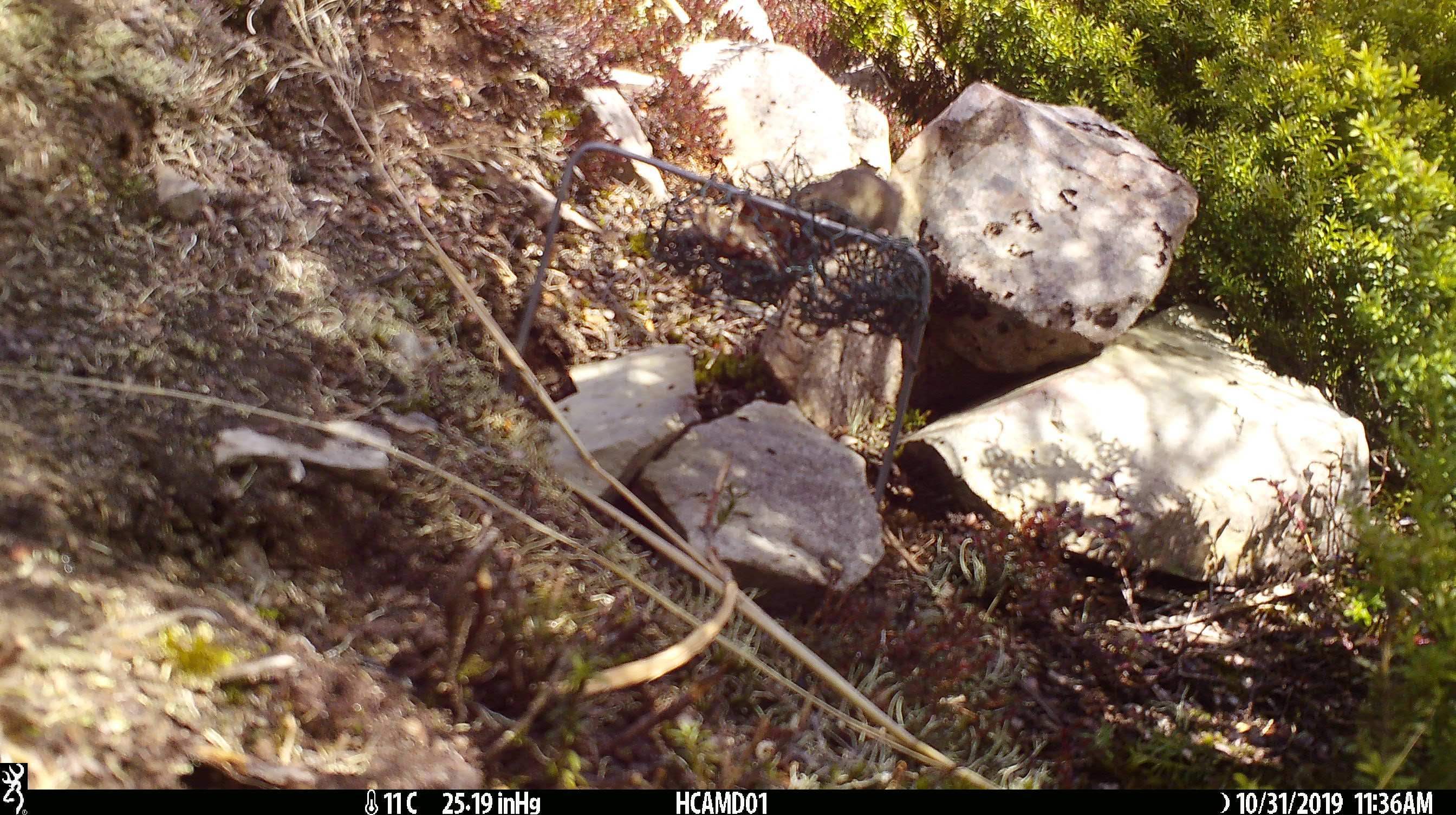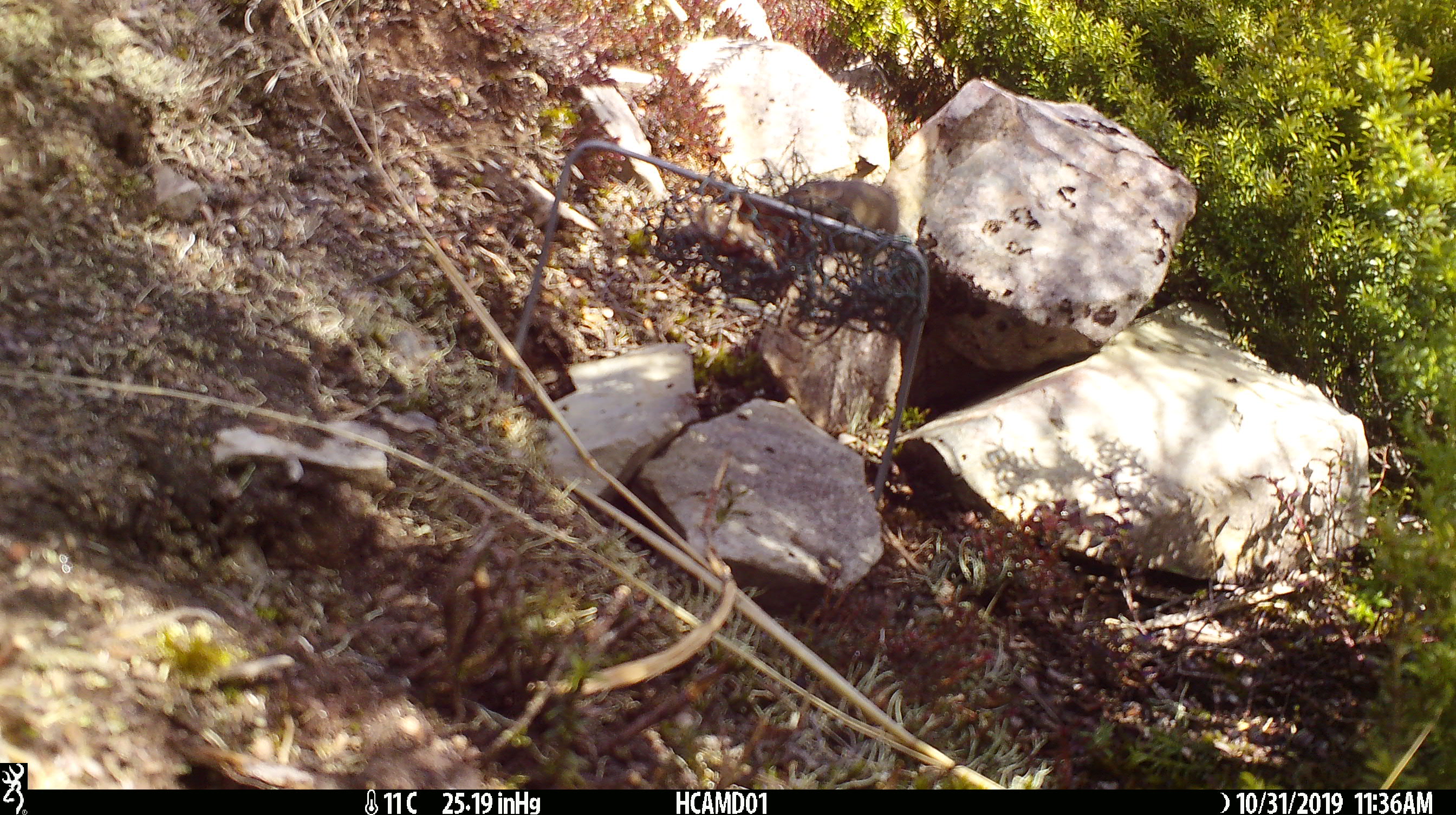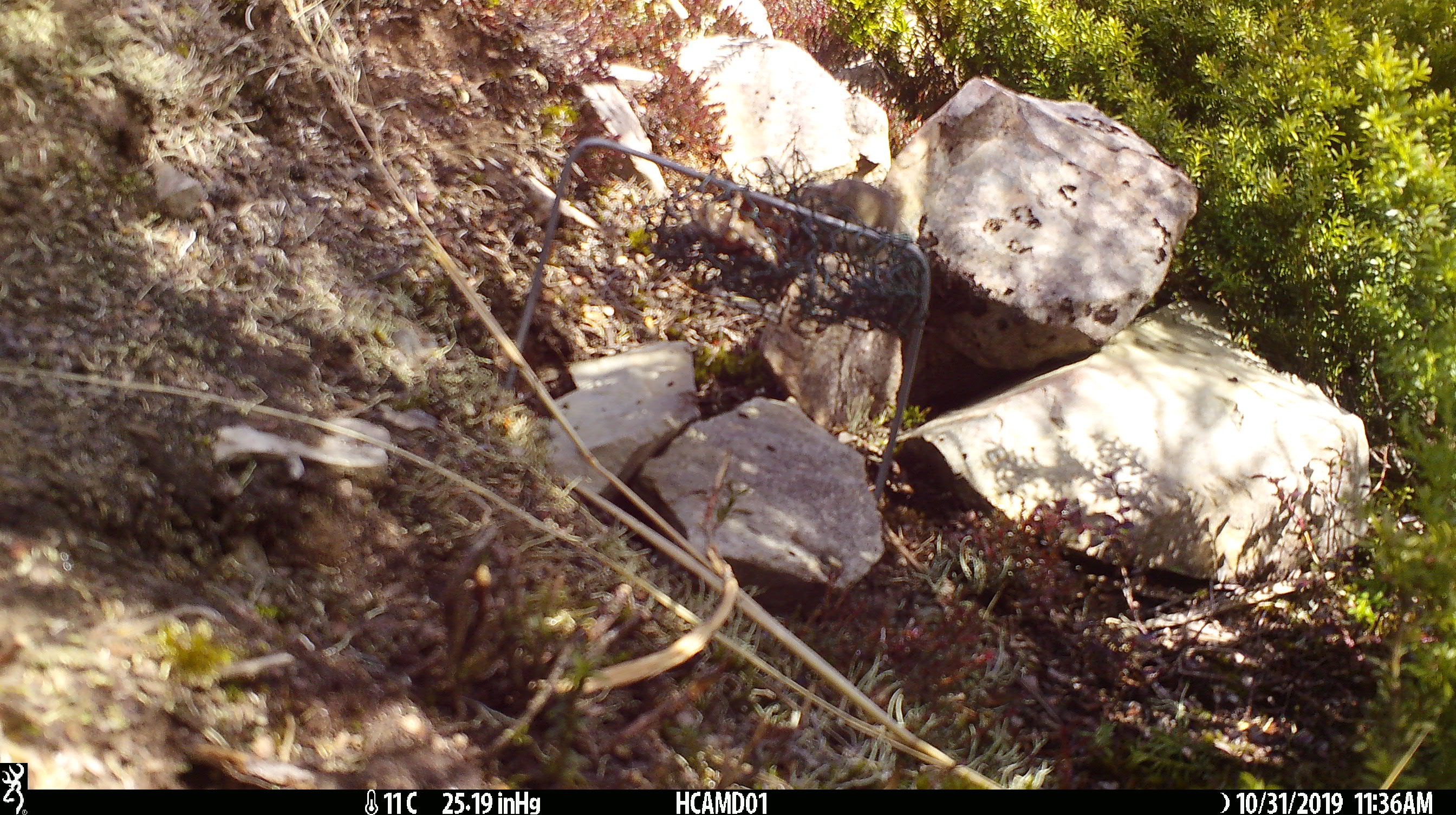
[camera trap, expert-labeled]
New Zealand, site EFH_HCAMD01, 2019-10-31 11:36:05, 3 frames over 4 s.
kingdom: Animalia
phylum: Chordata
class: Mammalia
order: Rodentia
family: Muridae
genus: Mus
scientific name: Mus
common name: mouse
Mouse (Mus).